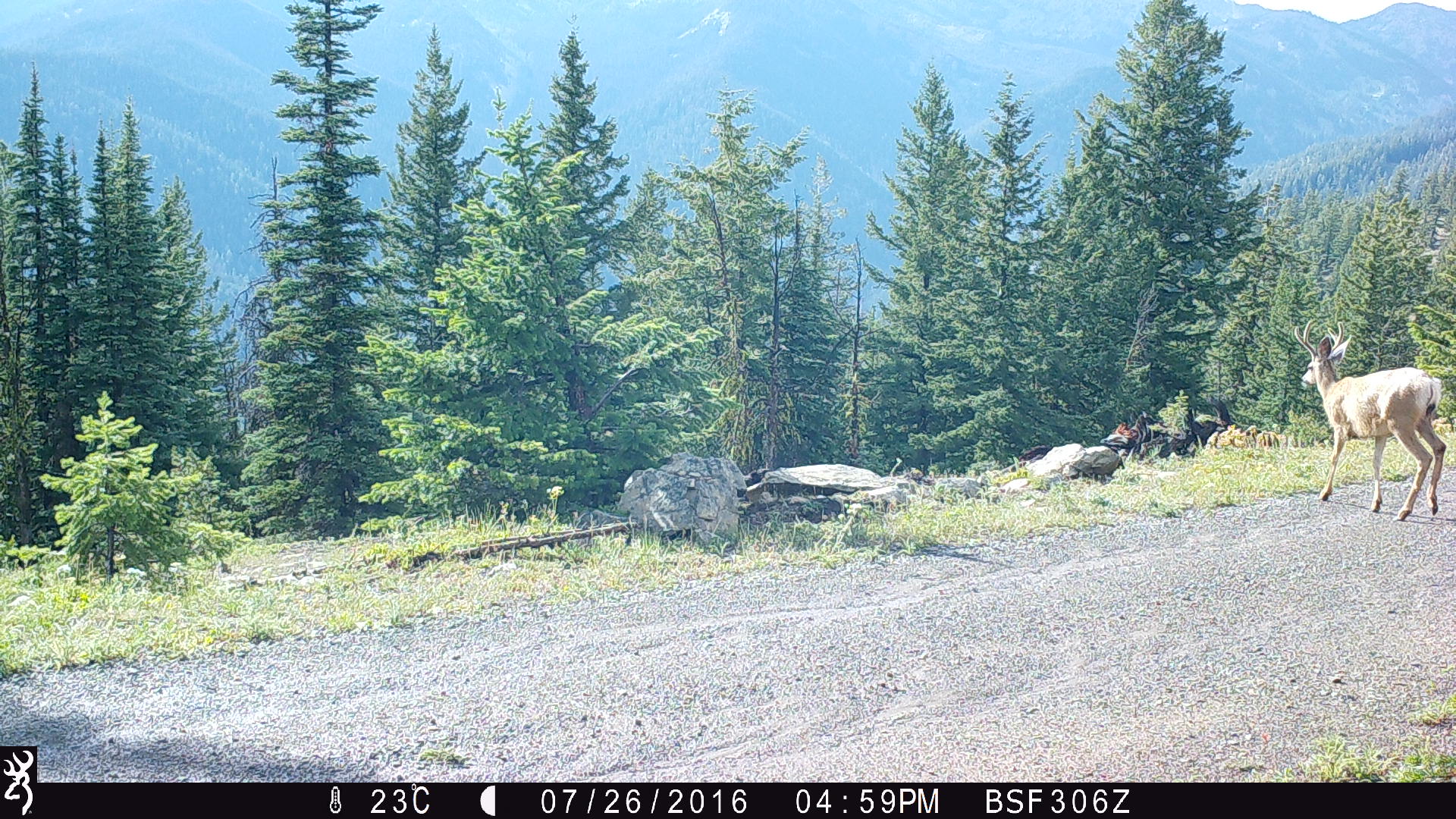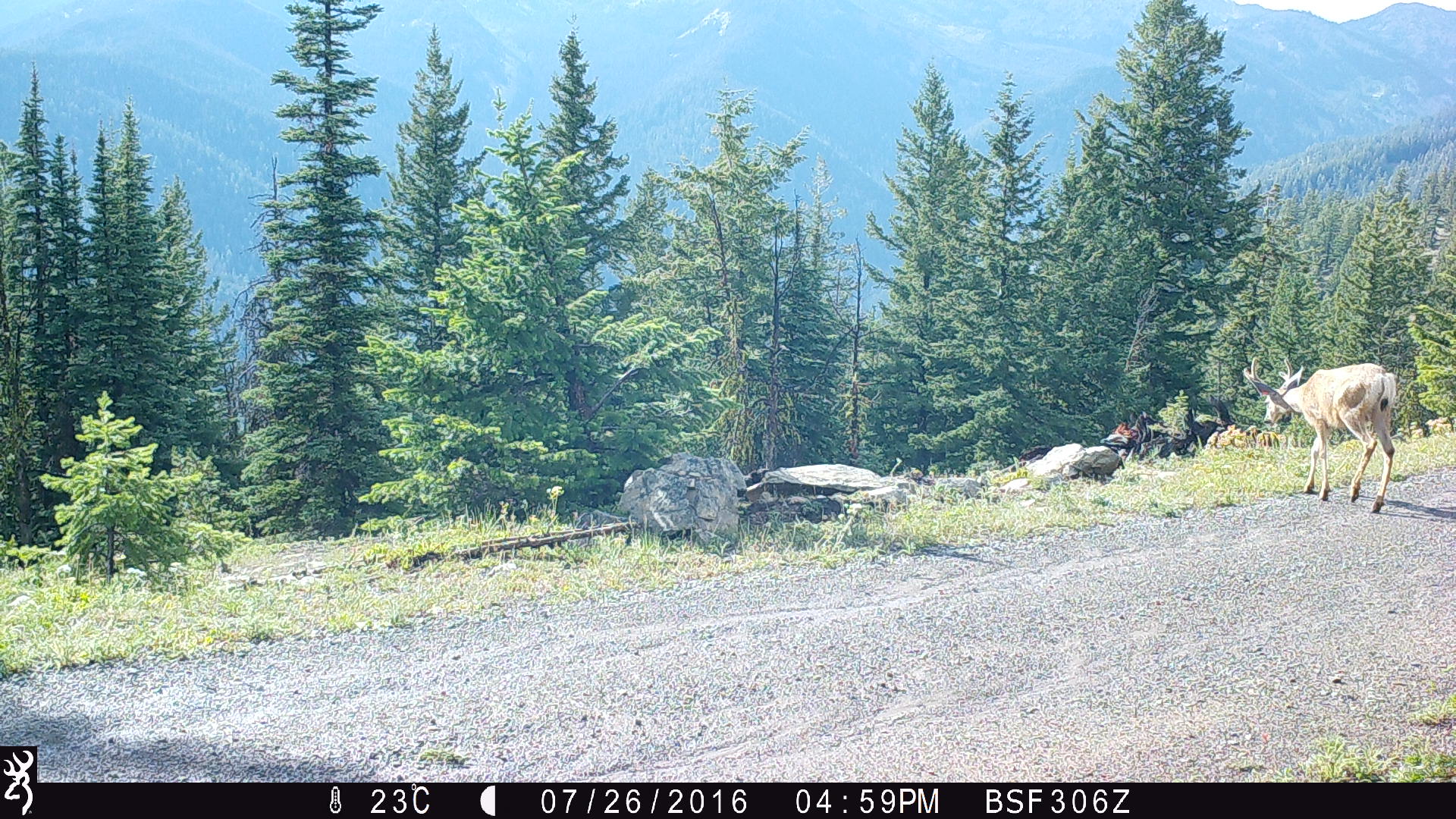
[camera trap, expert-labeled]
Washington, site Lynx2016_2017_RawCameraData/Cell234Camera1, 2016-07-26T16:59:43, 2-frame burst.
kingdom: Animalia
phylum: Chordata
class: Mammalia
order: Artiodactyla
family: Cervidae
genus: Odocoileus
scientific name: Odocoileus hemionus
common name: mule deer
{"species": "Odocoileus hemionus (mule deer)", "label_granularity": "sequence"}